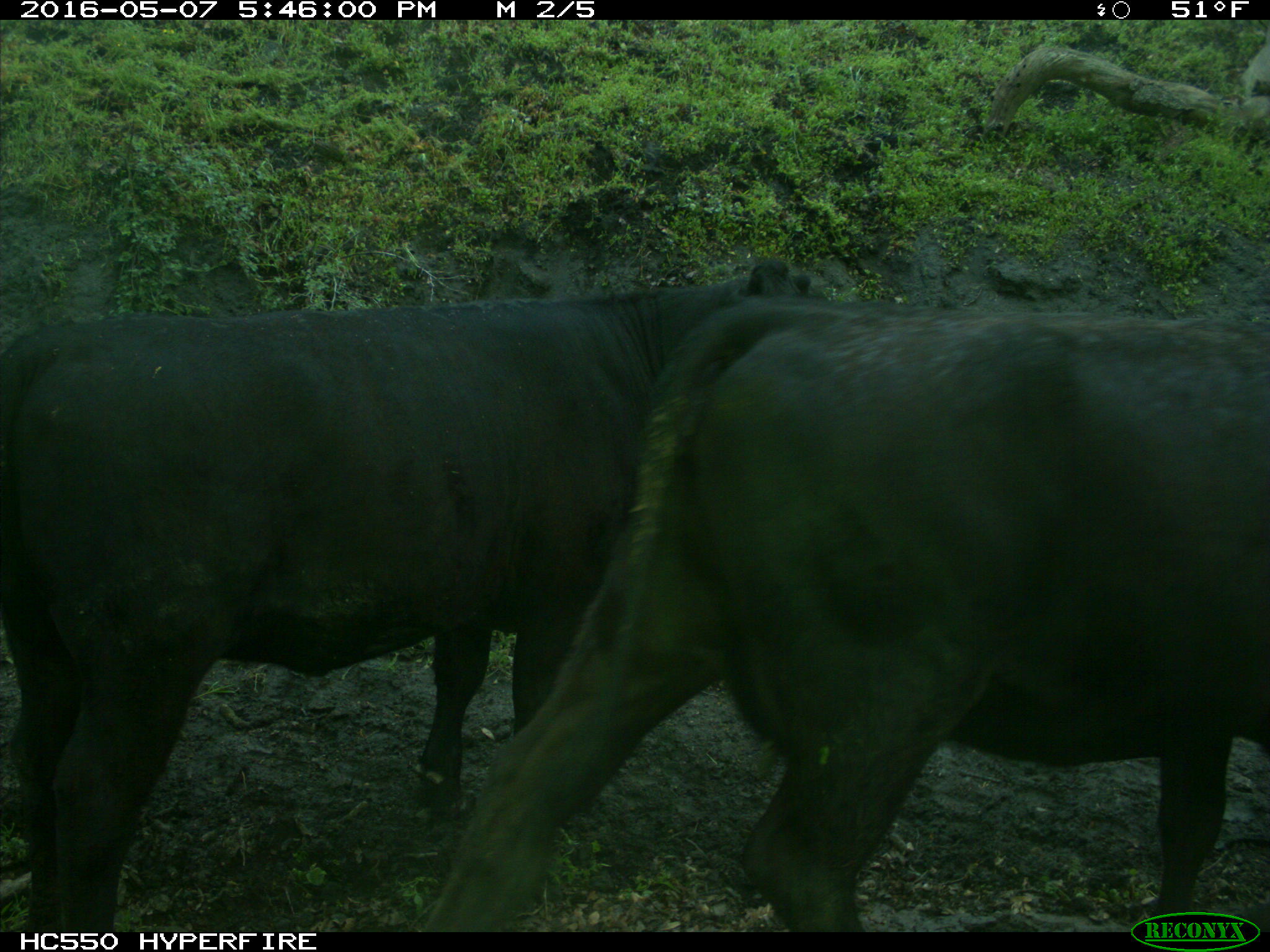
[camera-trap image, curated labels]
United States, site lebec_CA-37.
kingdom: Animalia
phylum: Chordata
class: Mammalia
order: Artiodactyla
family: Bovidae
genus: Bos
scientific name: Bos taurus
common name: domestic cow